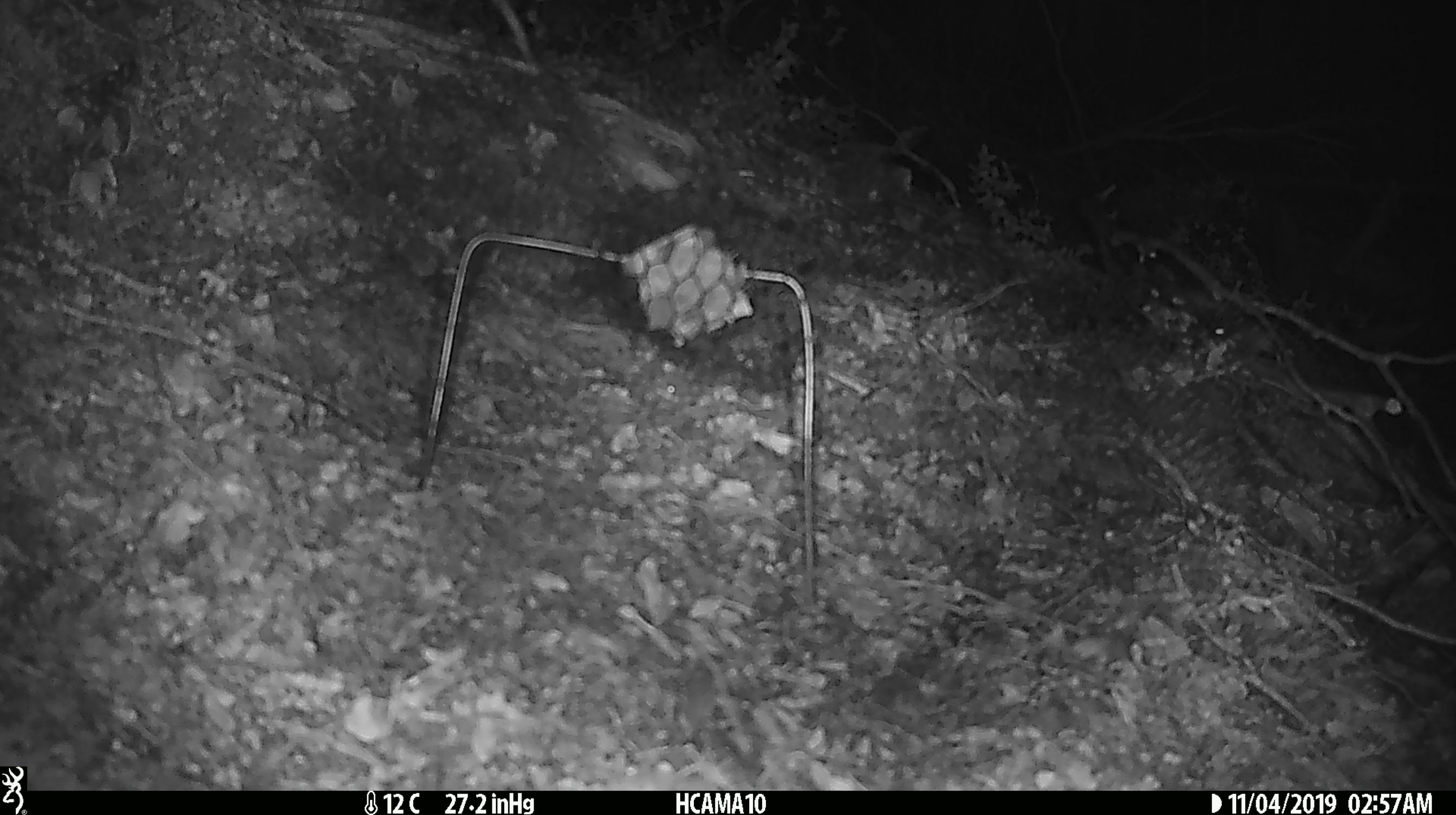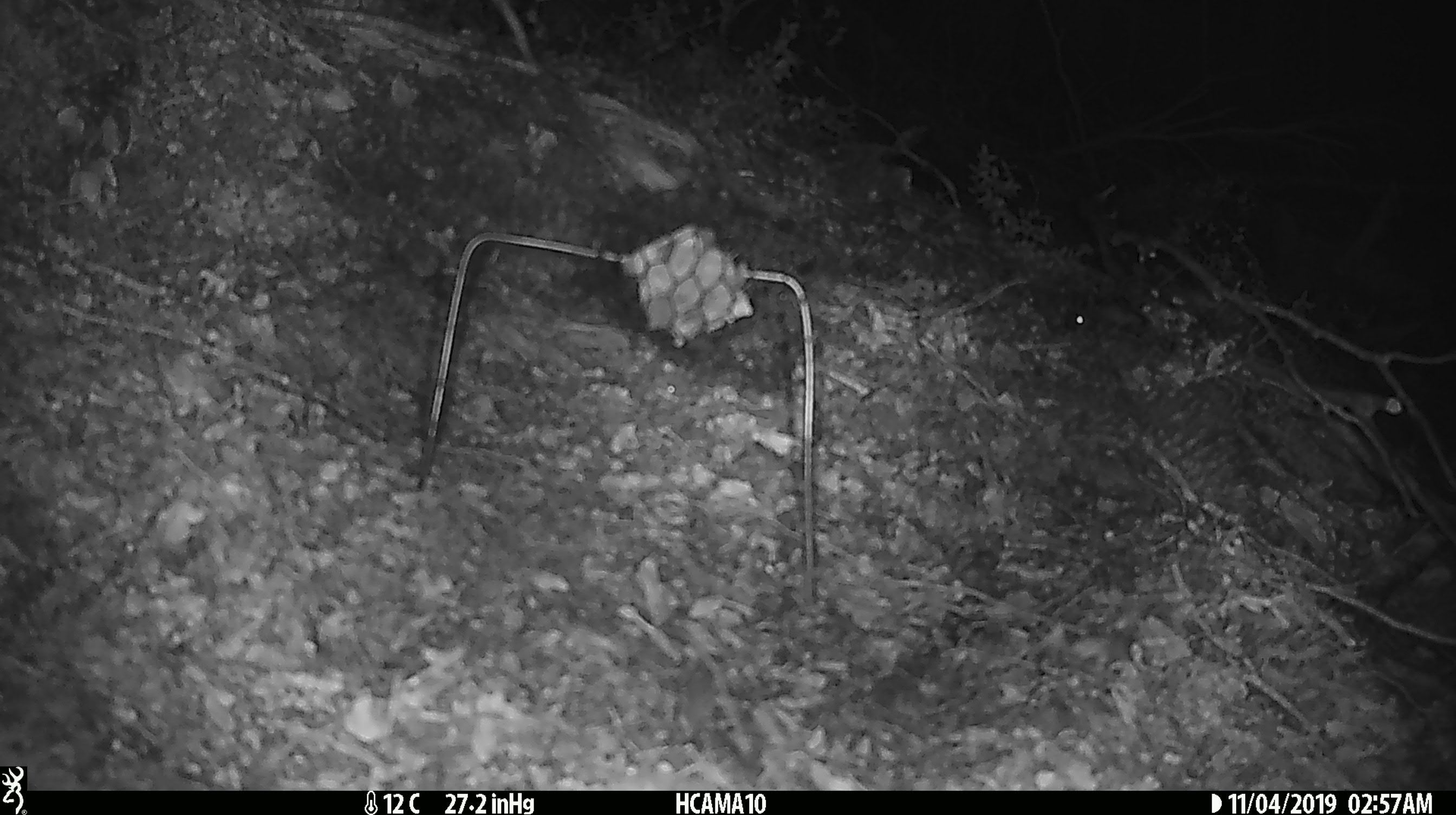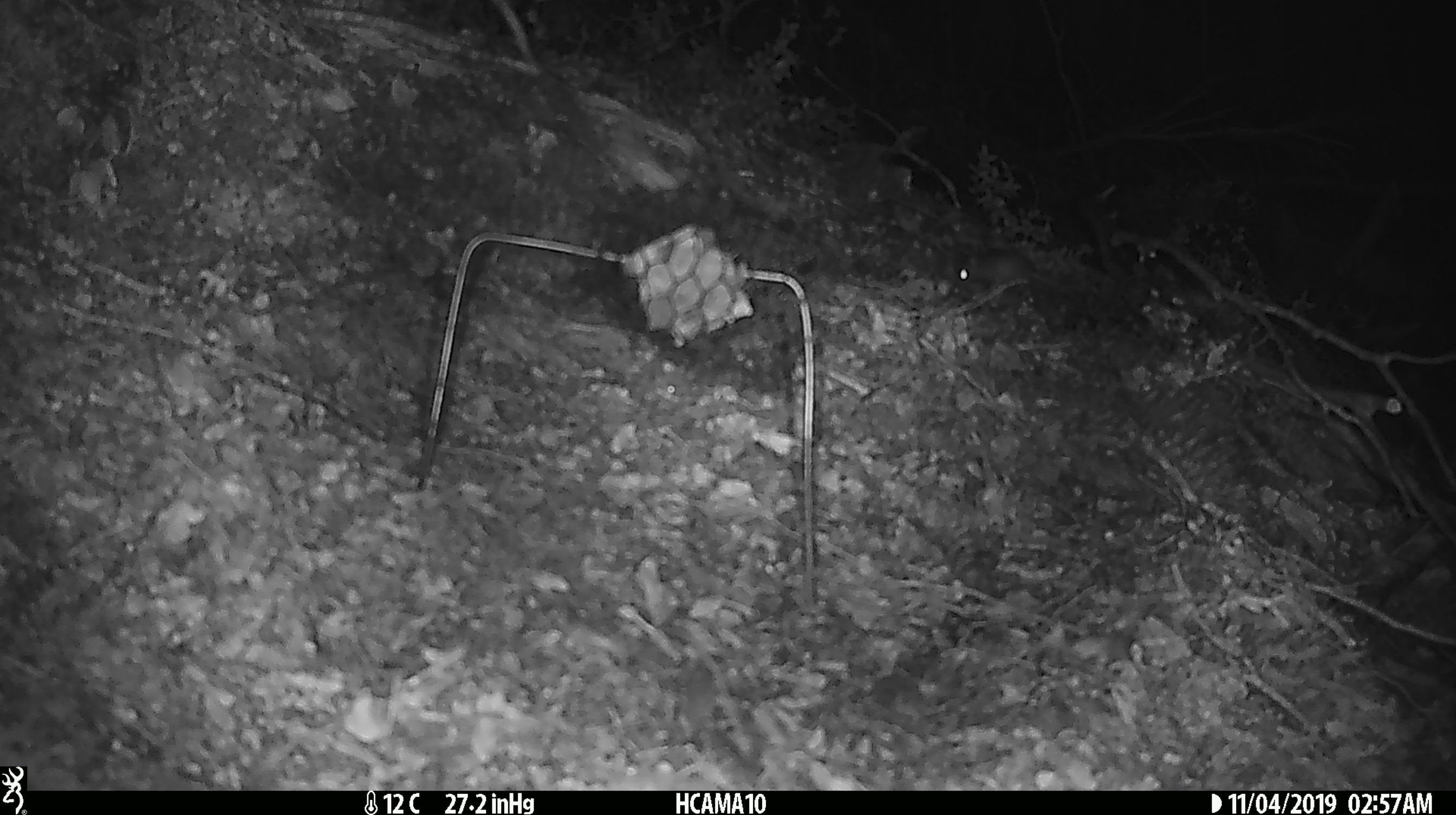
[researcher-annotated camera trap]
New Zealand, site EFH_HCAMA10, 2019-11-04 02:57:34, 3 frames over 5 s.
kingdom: Animalia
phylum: Chordata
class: Mammalia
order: Rodentia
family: Muridae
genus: Mus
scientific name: Mus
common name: mouse